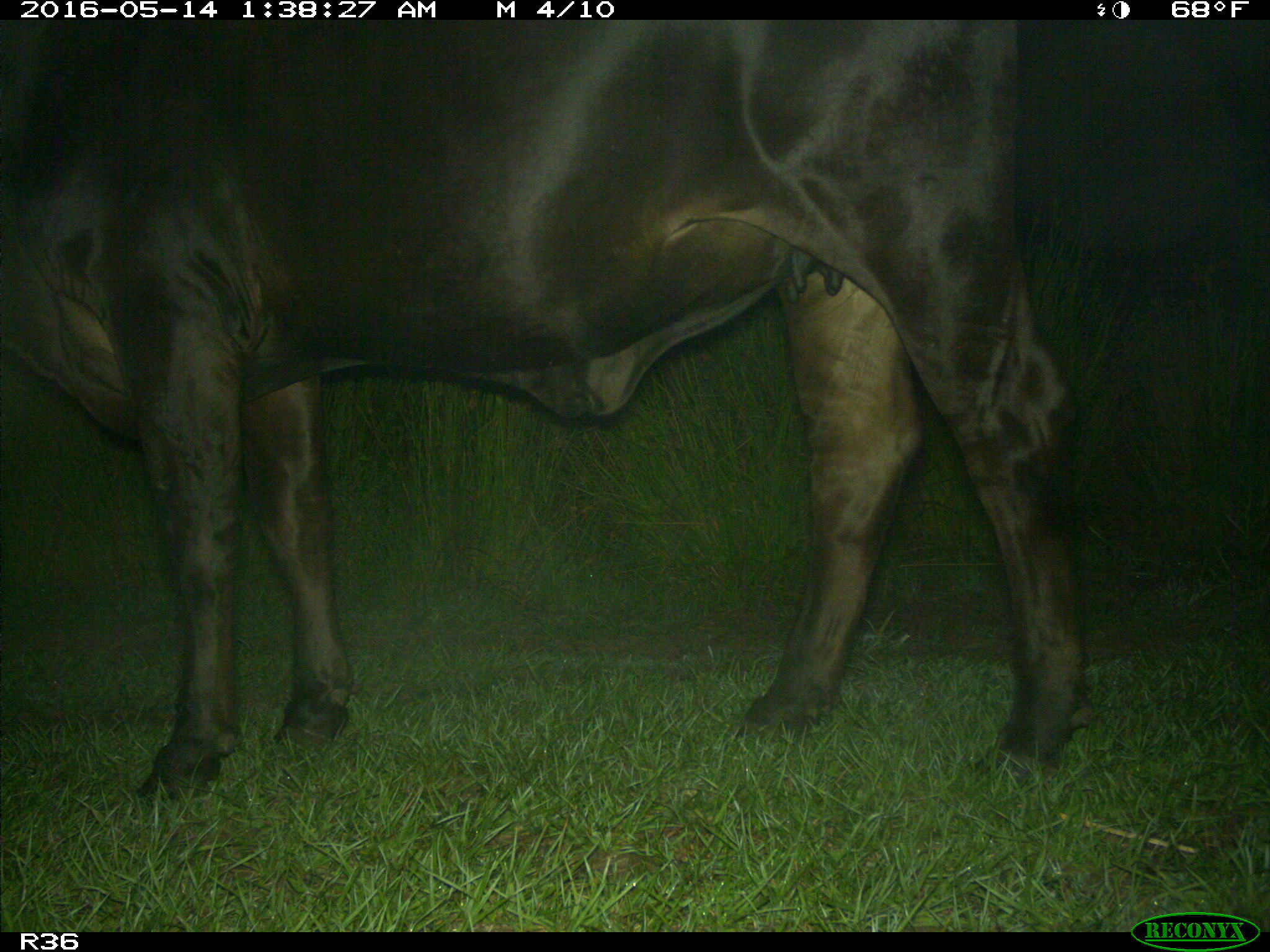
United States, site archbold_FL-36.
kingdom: Animalia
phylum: Chordata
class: Mammalia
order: Artiodactyla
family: Bovidae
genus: Bos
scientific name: Bos taurus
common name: domestic cow